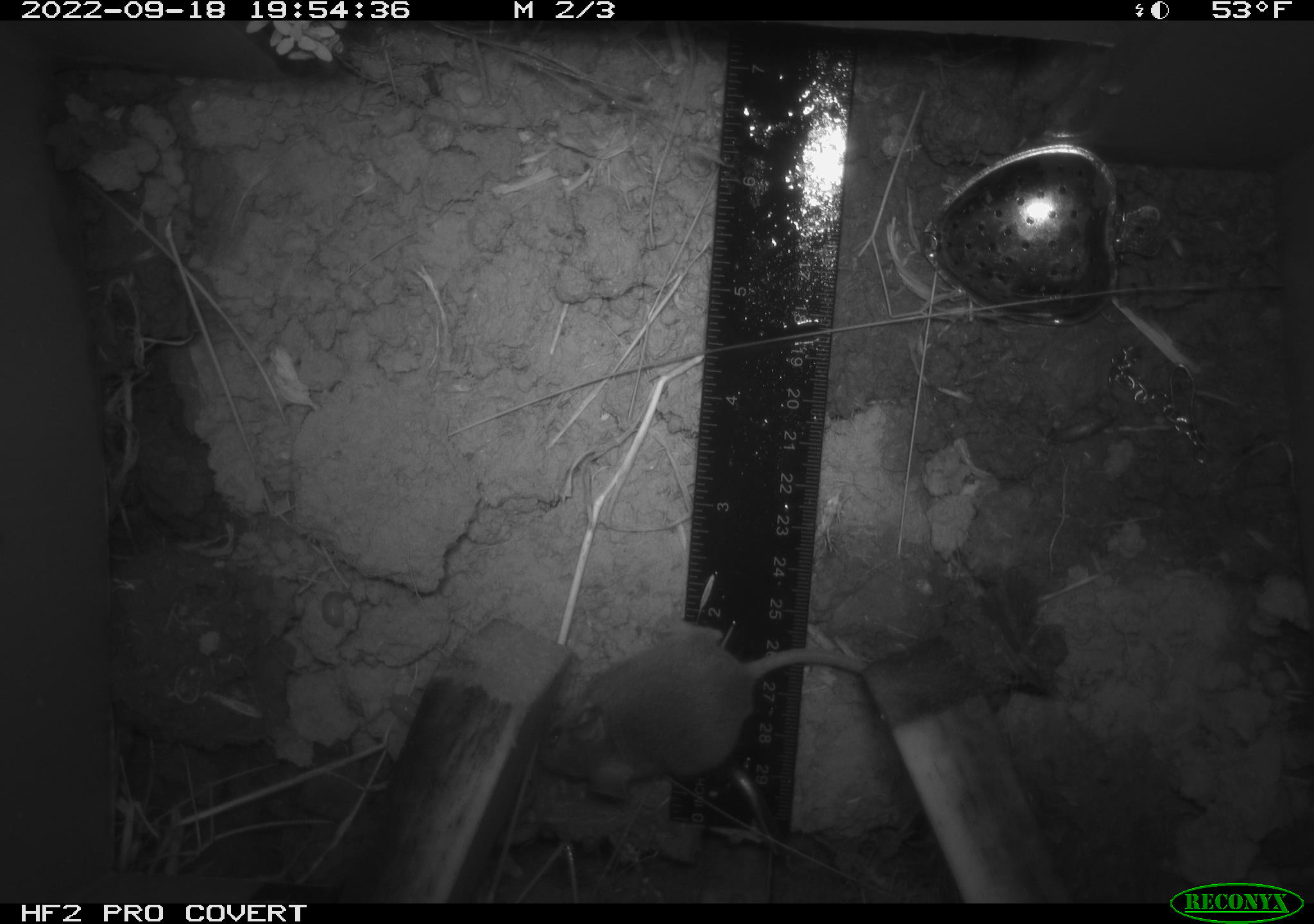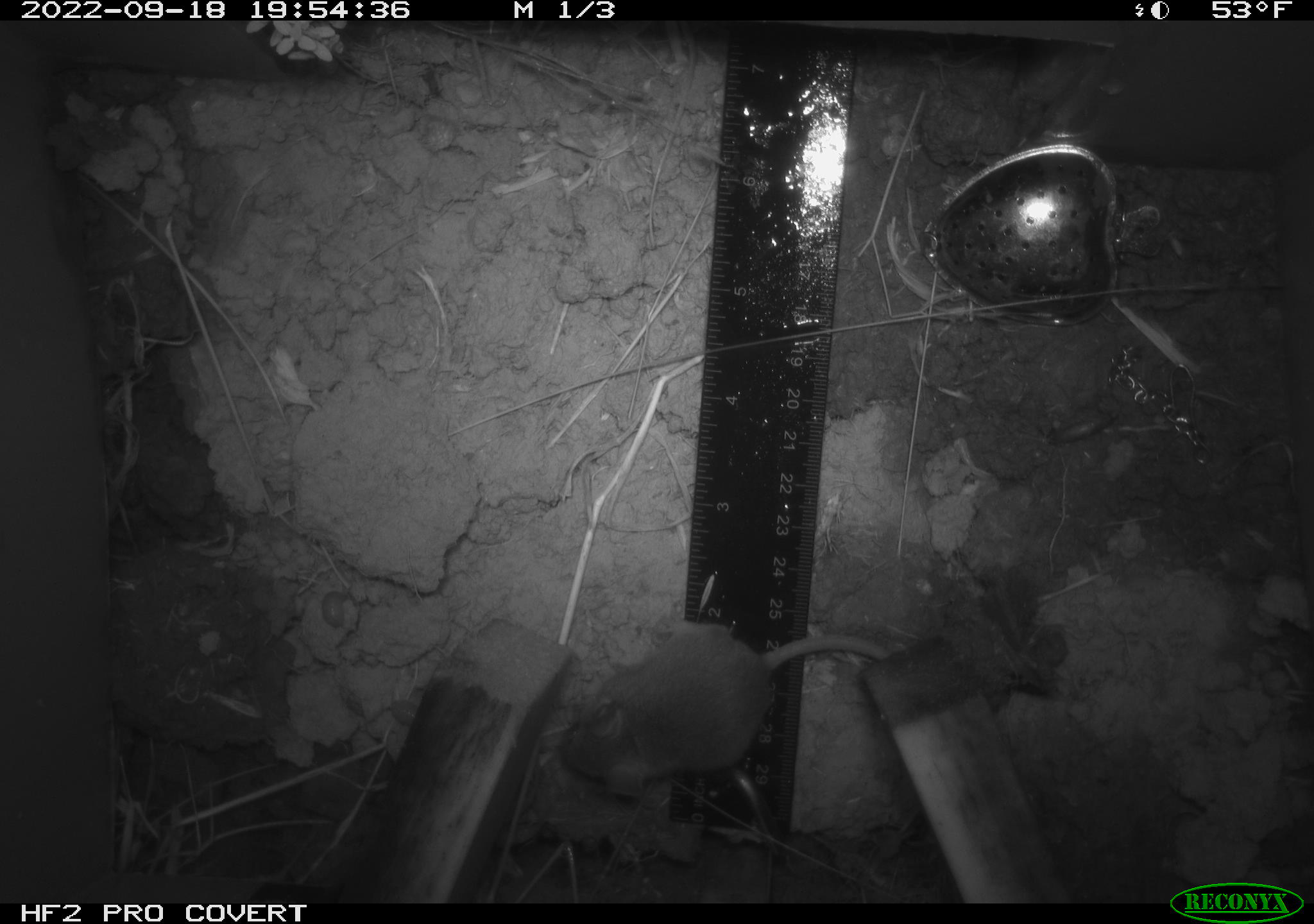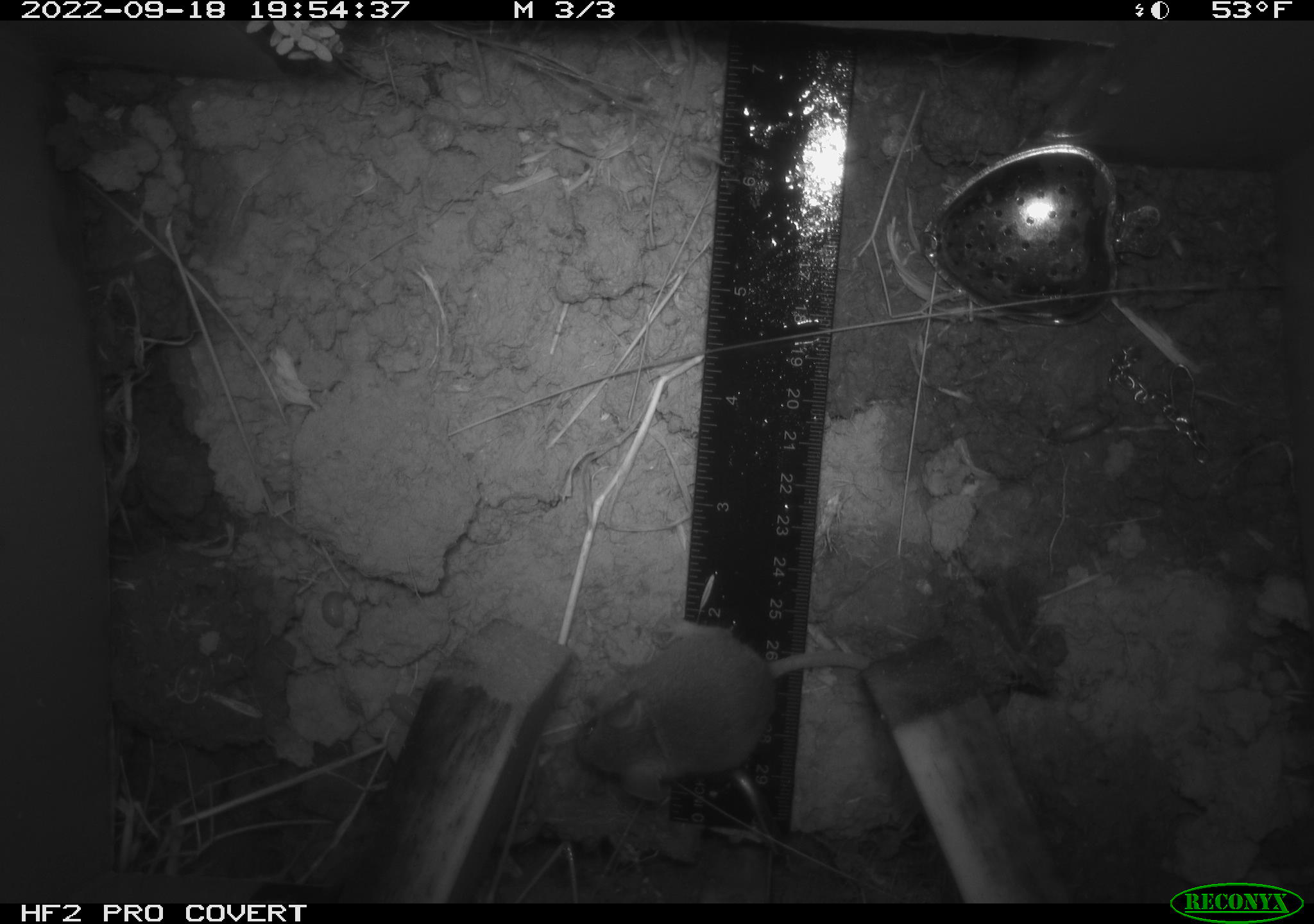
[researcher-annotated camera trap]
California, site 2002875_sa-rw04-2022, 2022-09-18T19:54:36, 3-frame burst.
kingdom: Animalia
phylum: Chordata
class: Mammalia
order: Rodentia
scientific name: Rodentia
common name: mouse species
Mouse species (Rodentia).